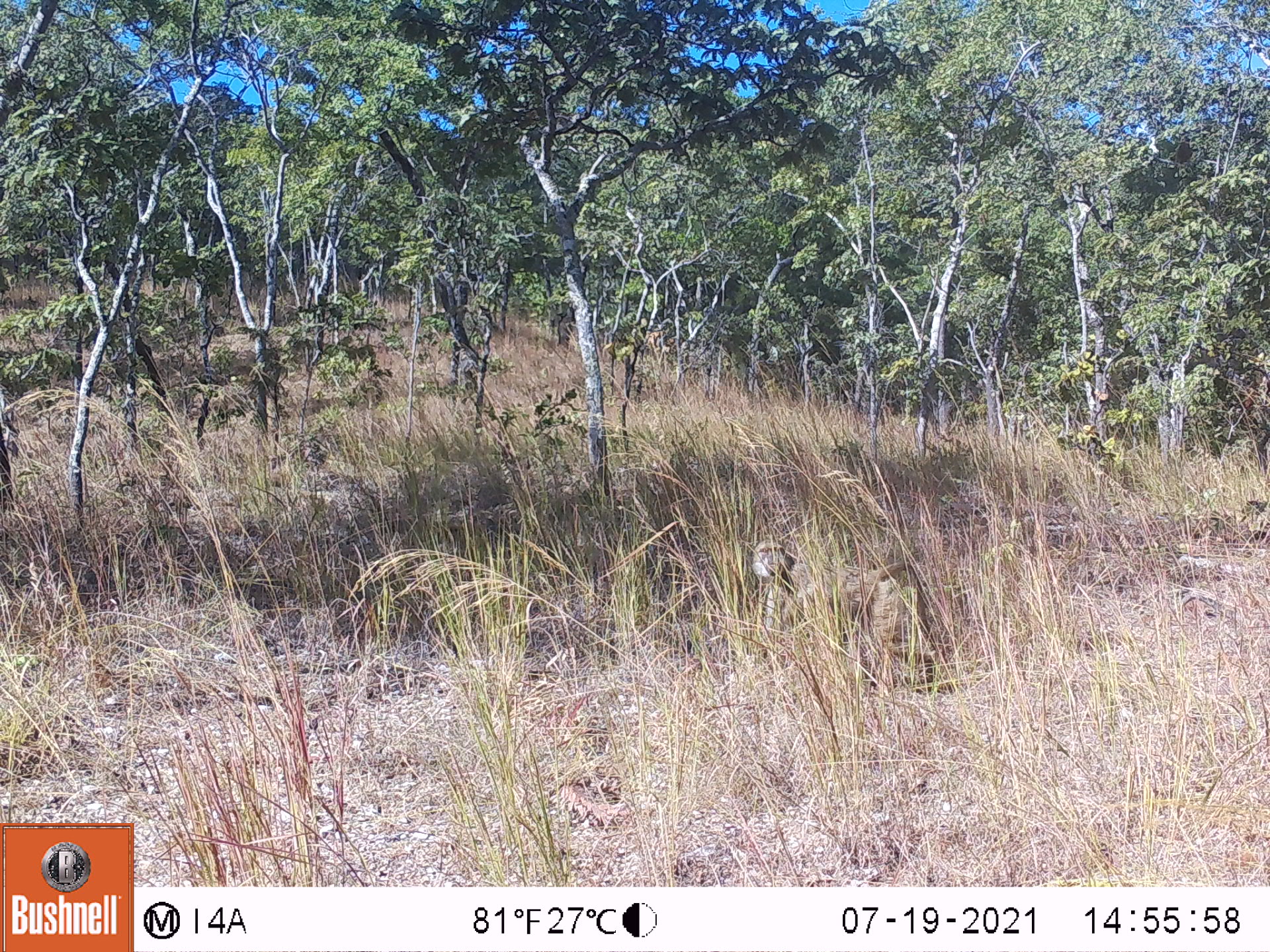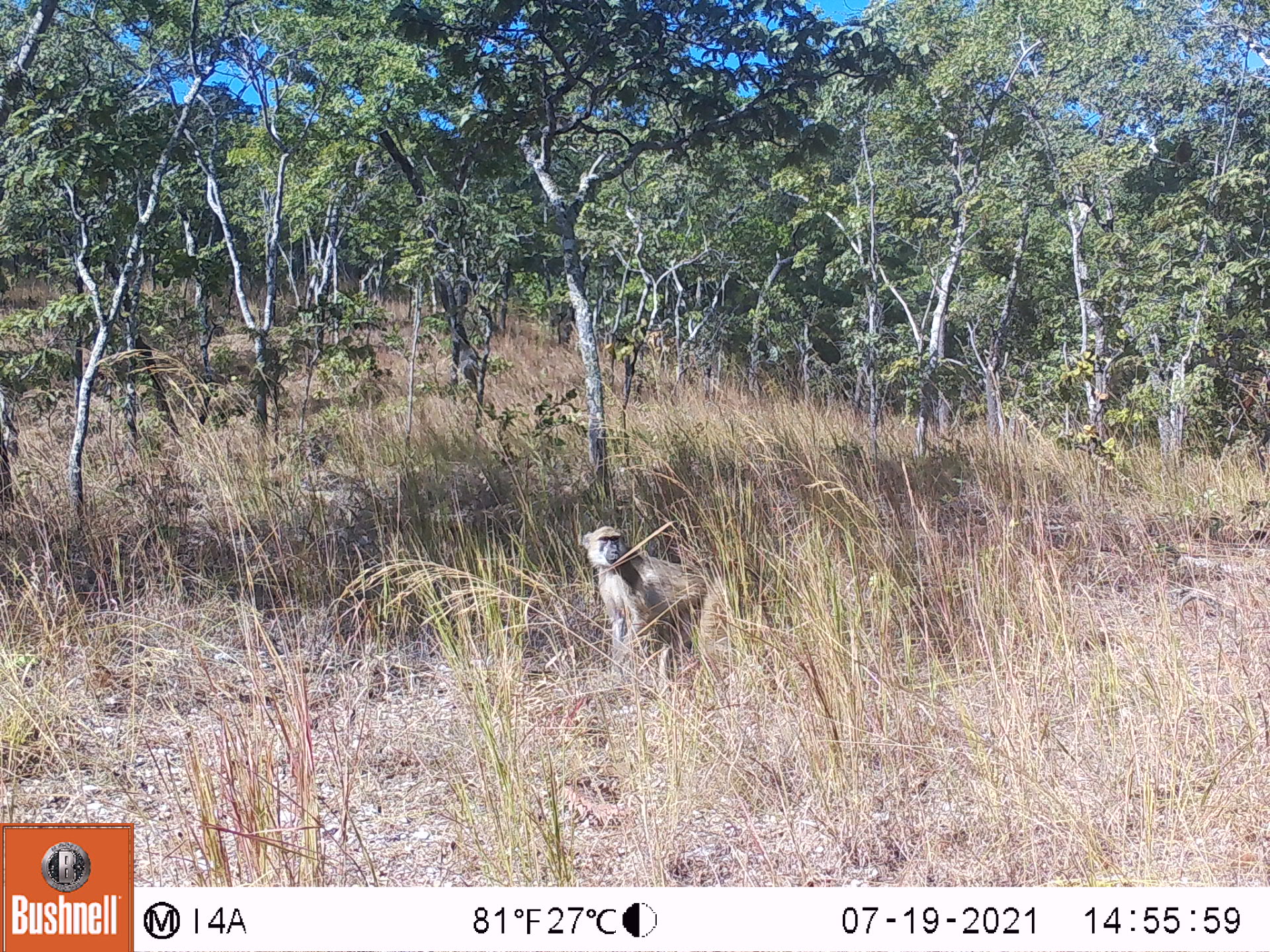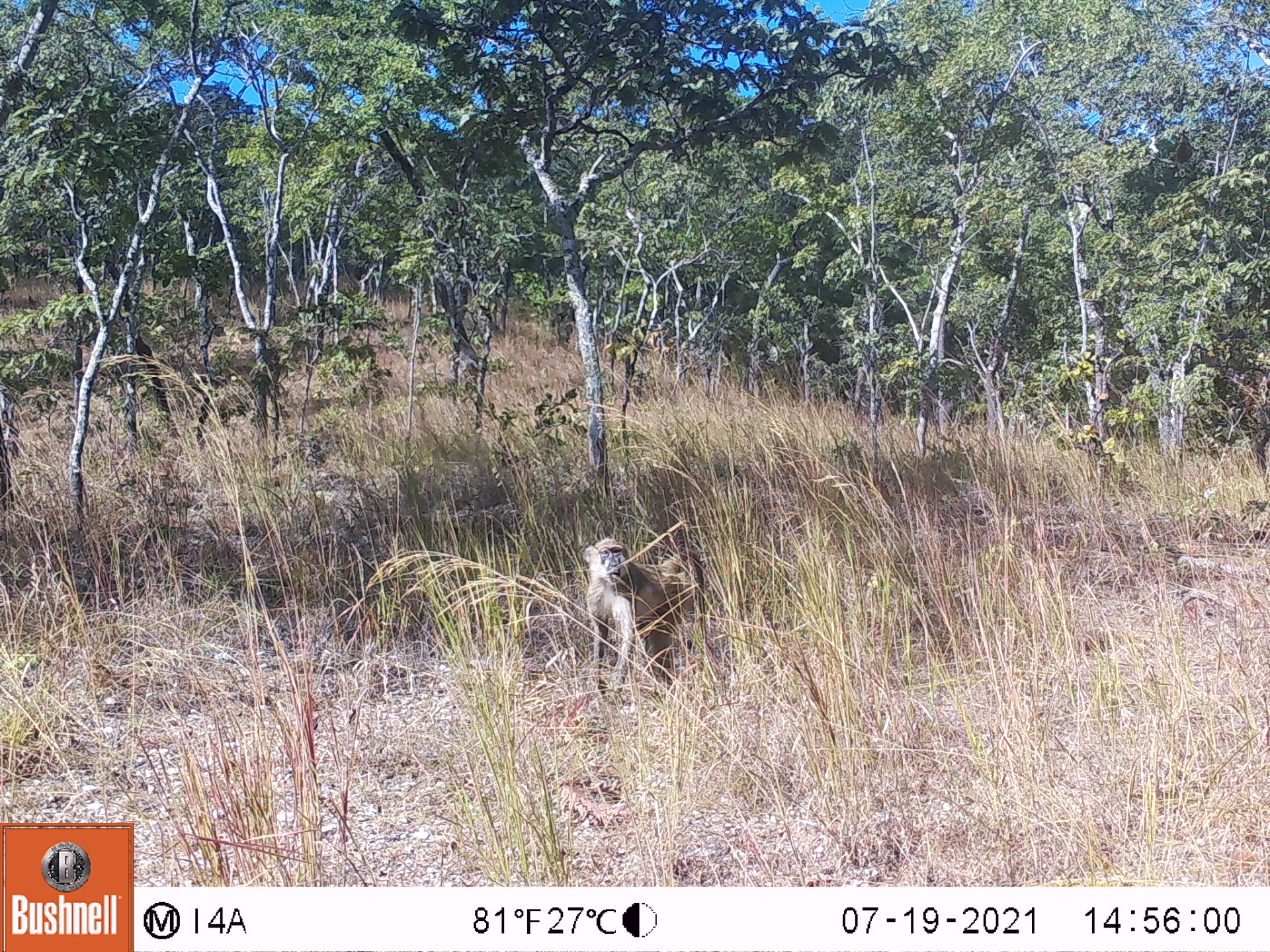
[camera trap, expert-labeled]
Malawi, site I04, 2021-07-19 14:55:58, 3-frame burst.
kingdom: Animalia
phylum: Chordata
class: Mammalia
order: Primates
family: Cercopithecidae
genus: Papio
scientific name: Papio cynocephalus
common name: yellow baboon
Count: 1.